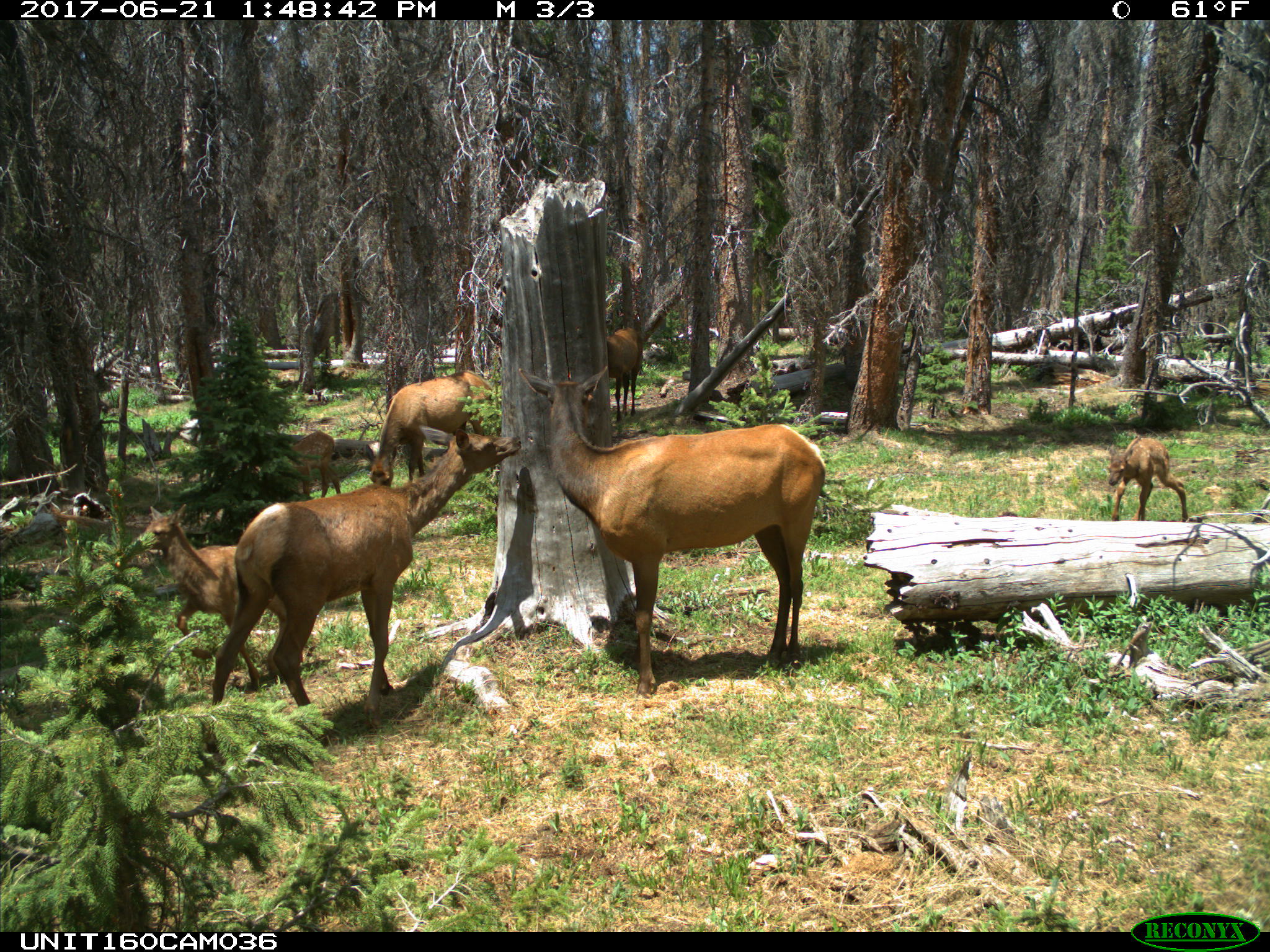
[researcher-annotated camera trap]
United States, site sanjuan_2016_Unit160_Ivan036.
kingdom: Animalia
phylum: Chordata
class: Mammalia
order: Artiodactyla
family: Cervidae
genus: Cervus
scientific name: Cervus elaphus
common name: red deer